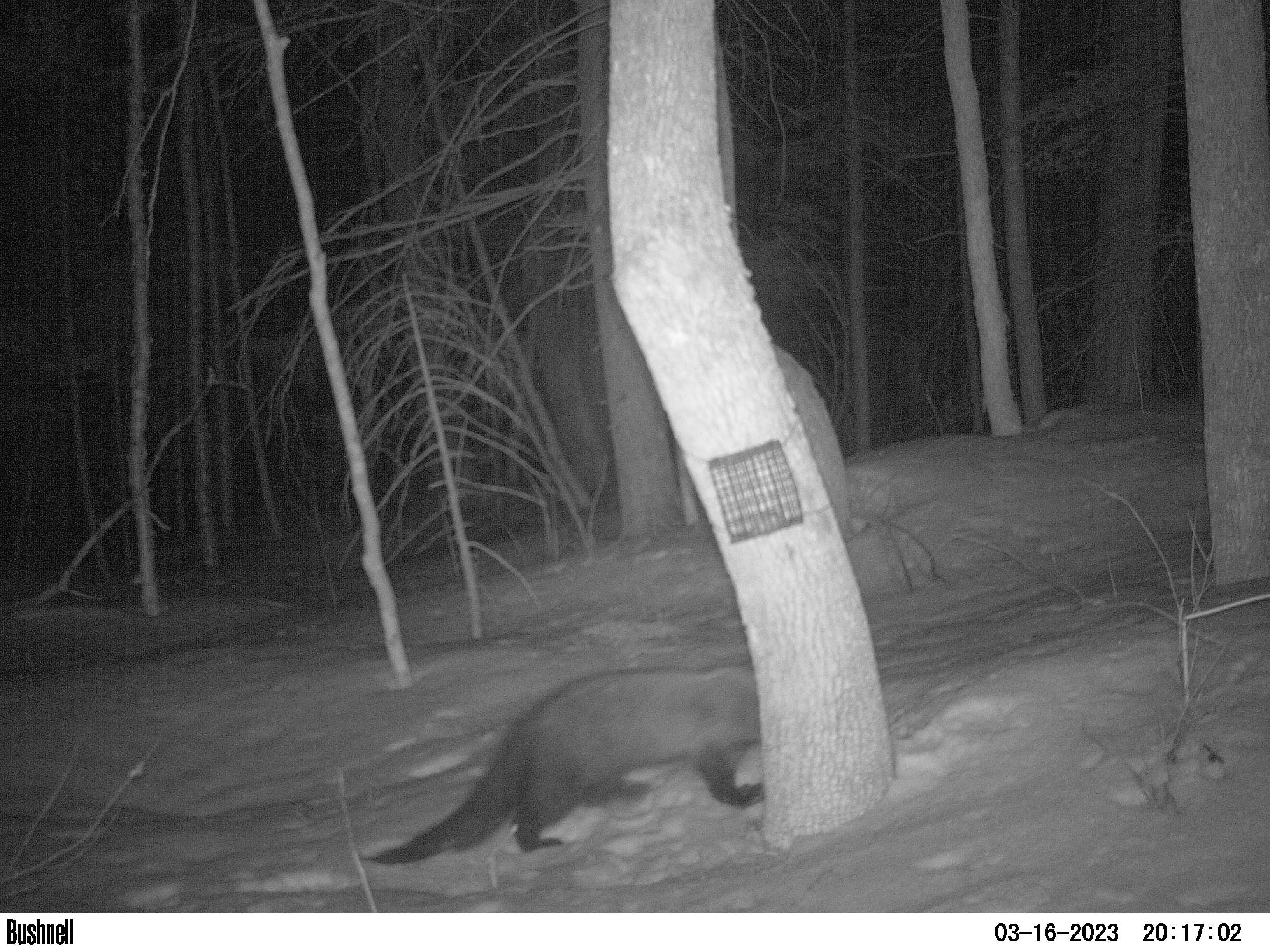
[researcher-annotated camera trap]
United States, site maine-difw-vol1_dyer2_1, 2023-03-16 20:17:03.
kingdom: Animalia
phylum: Chordata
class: Mammalia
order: Carnivora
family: Mustelidae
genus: Pekania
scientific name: Pekania pennanti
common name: fisher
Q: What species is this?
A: Fisher (Pekania pennanti).